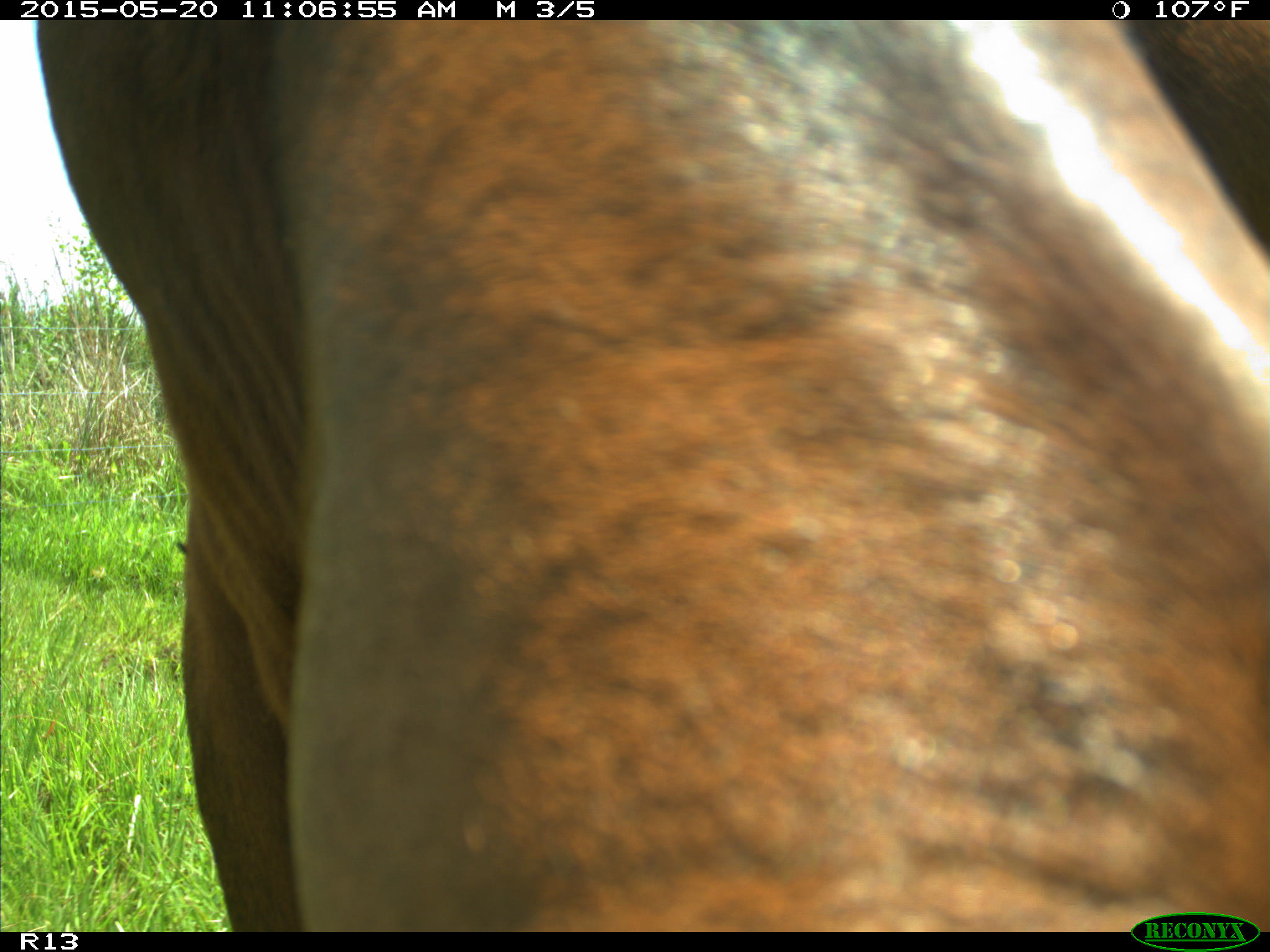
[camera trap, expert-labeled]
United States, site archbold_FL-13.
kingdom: Animalia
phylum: Chordata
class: Mammalia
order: Artiodactyla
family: Bovidae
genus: Bos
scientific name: Bos taurus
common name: domestic cow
Bos taurus (domestic cow).